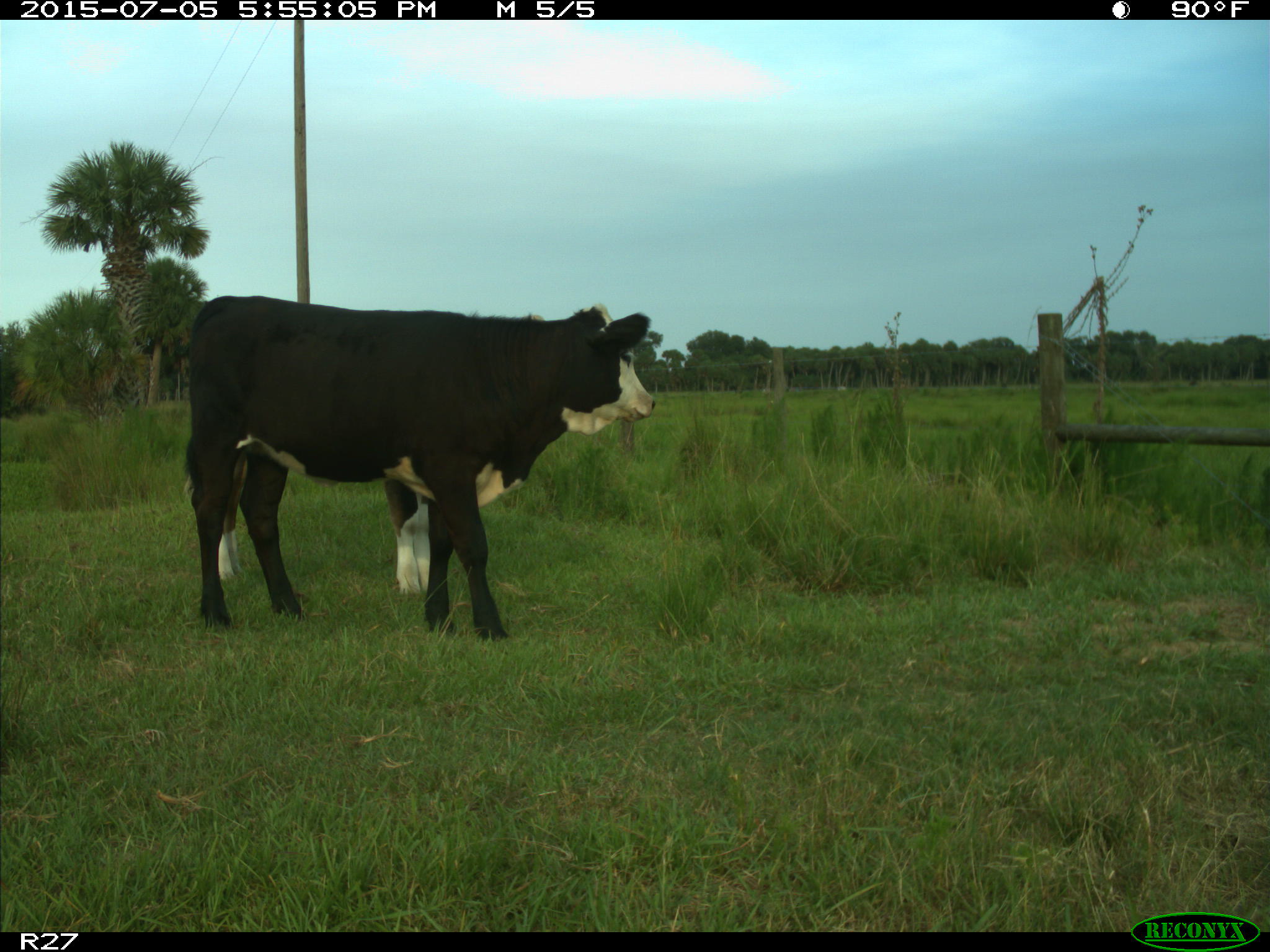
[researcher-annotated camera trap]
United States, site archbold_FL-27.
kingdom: Animalia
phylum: Chordata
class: Mammalia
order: Artiodactyla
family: Bovidae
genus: Bos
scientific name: Bos taurus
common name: domestic cow